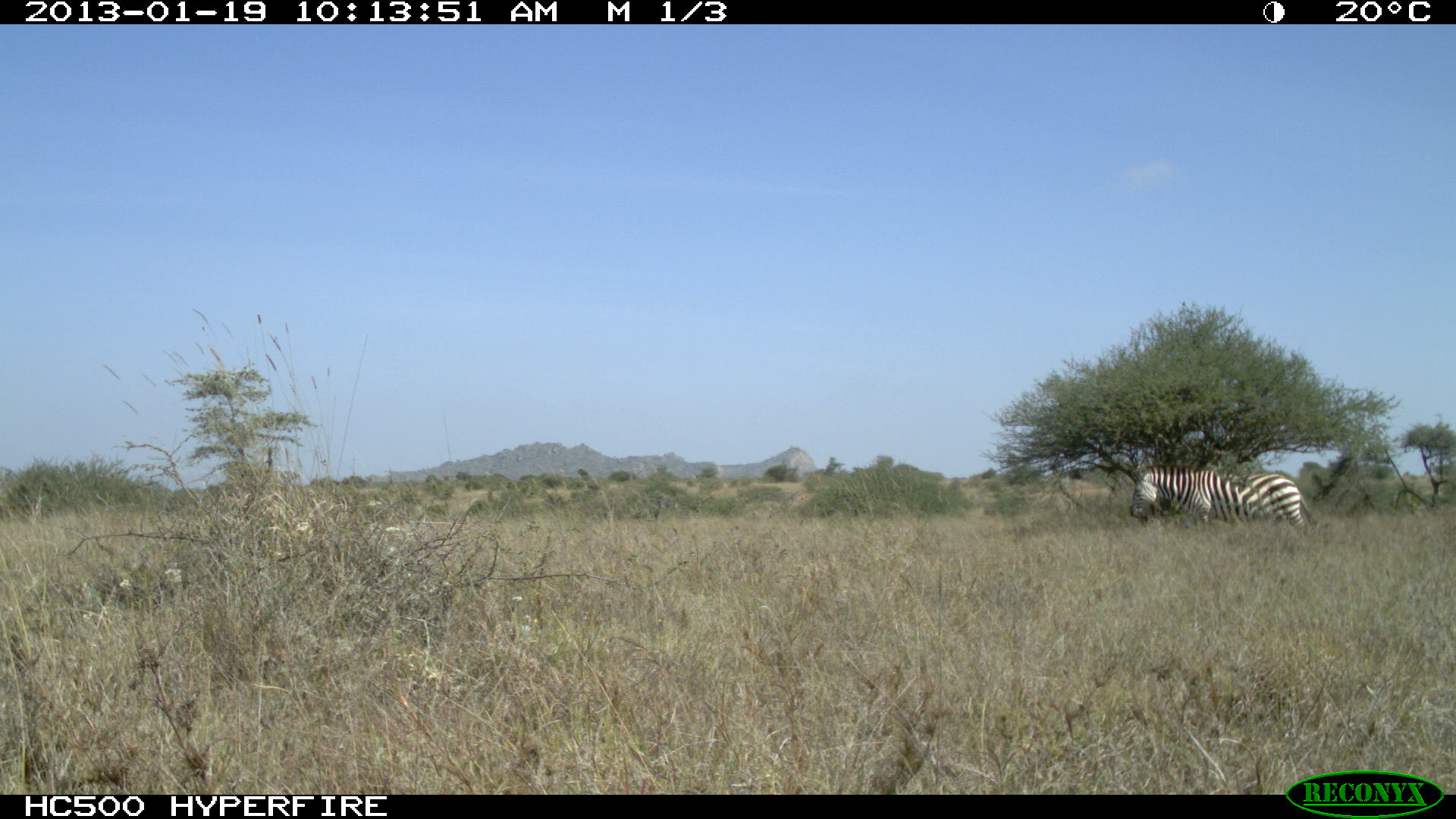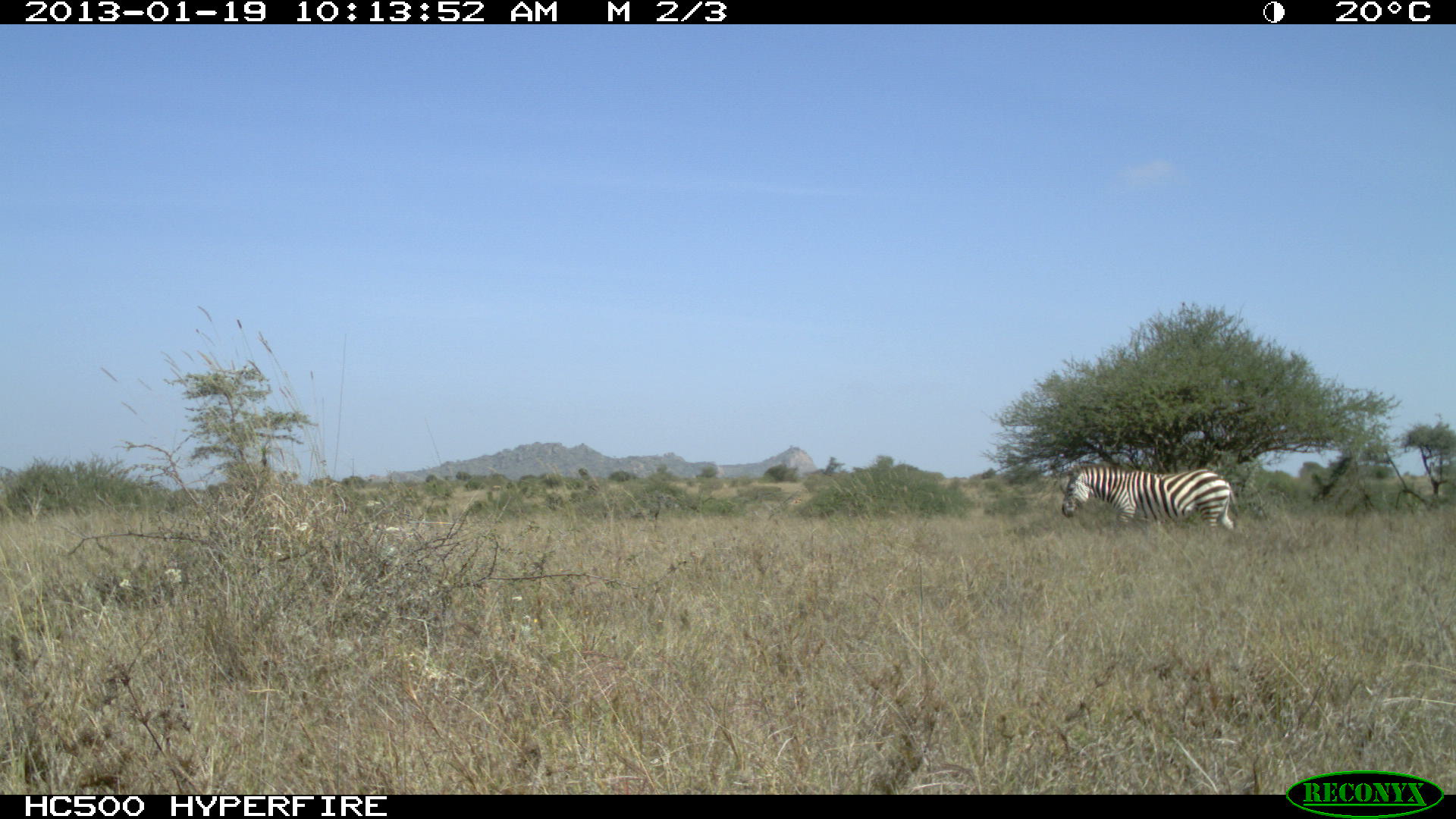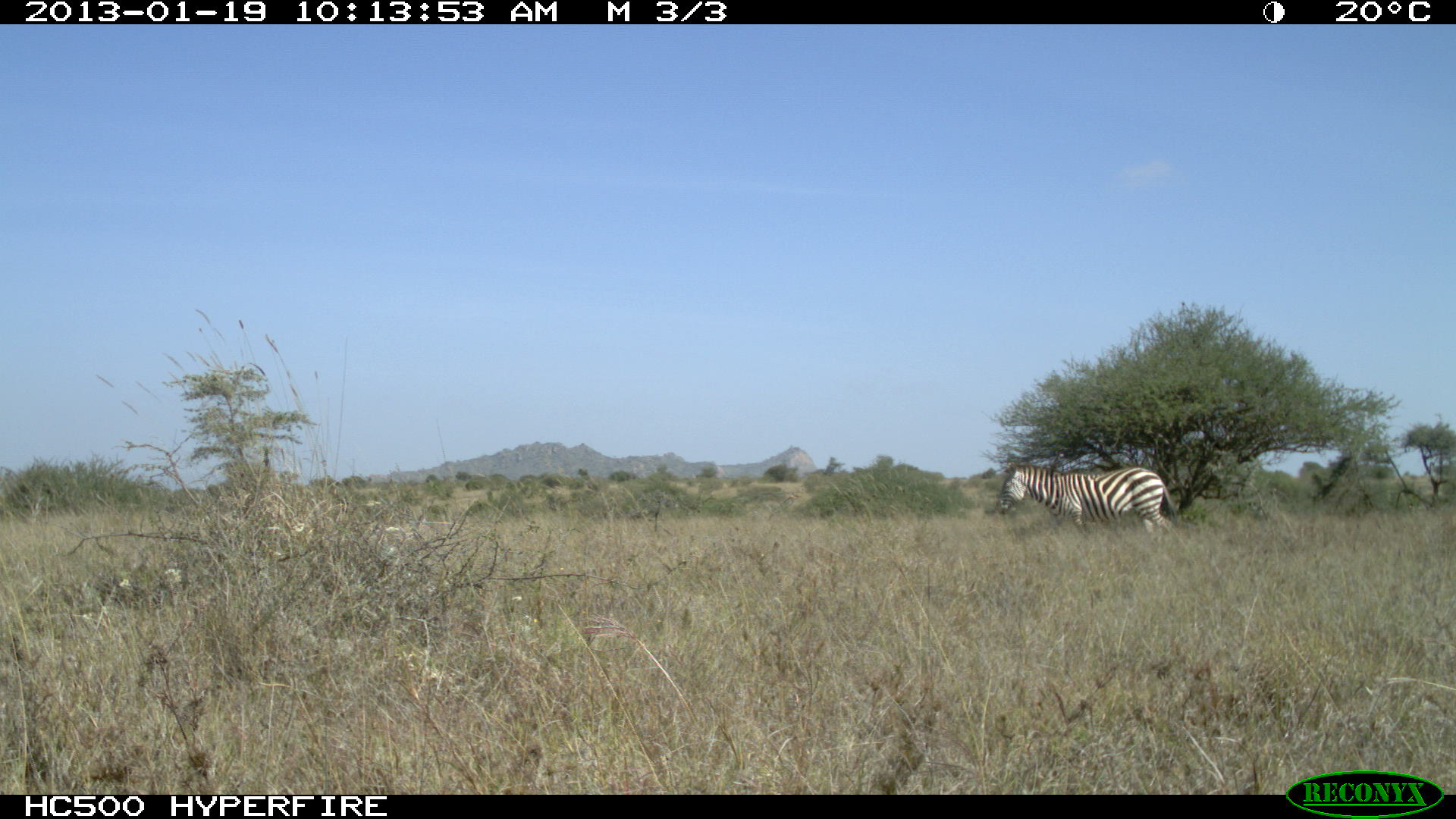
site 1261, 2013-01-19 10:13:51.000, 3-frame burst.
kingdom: Animalia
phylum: Chordata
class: Mammalia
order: Perissodactyla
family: Equidae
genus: Equus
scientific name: Equus quagga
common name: plains zebra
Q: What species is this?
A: Equus quagga (plains zebra).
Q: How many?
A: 1.